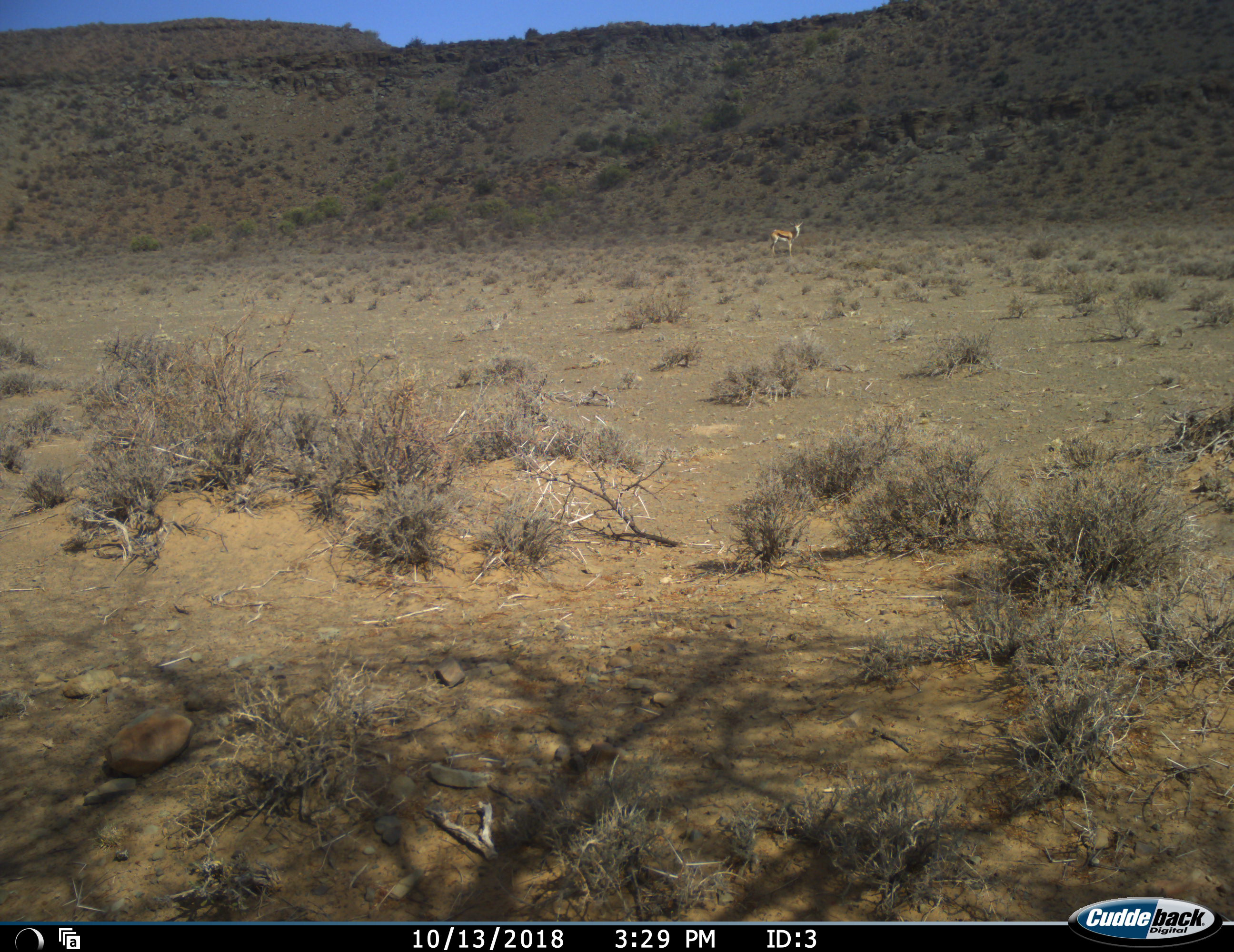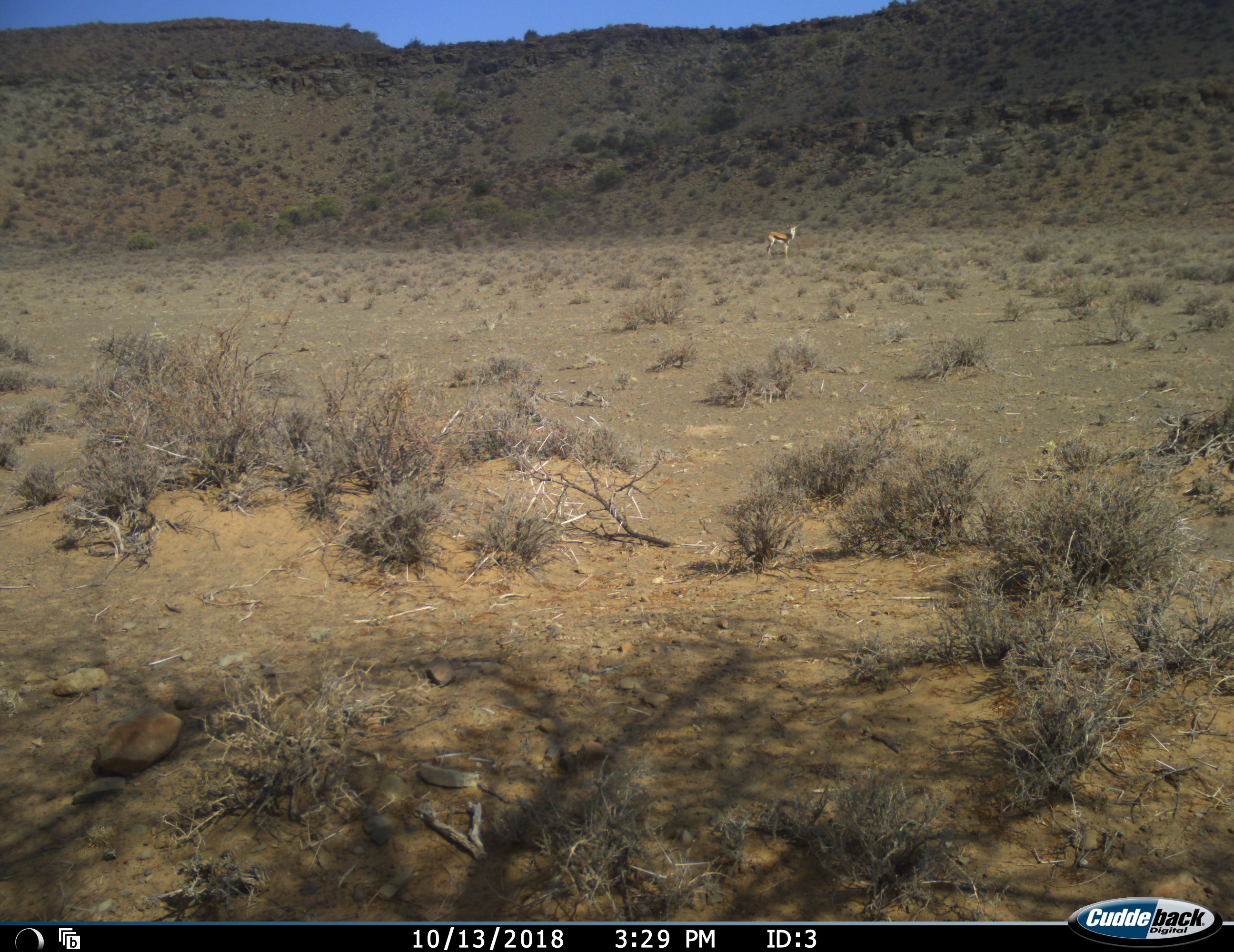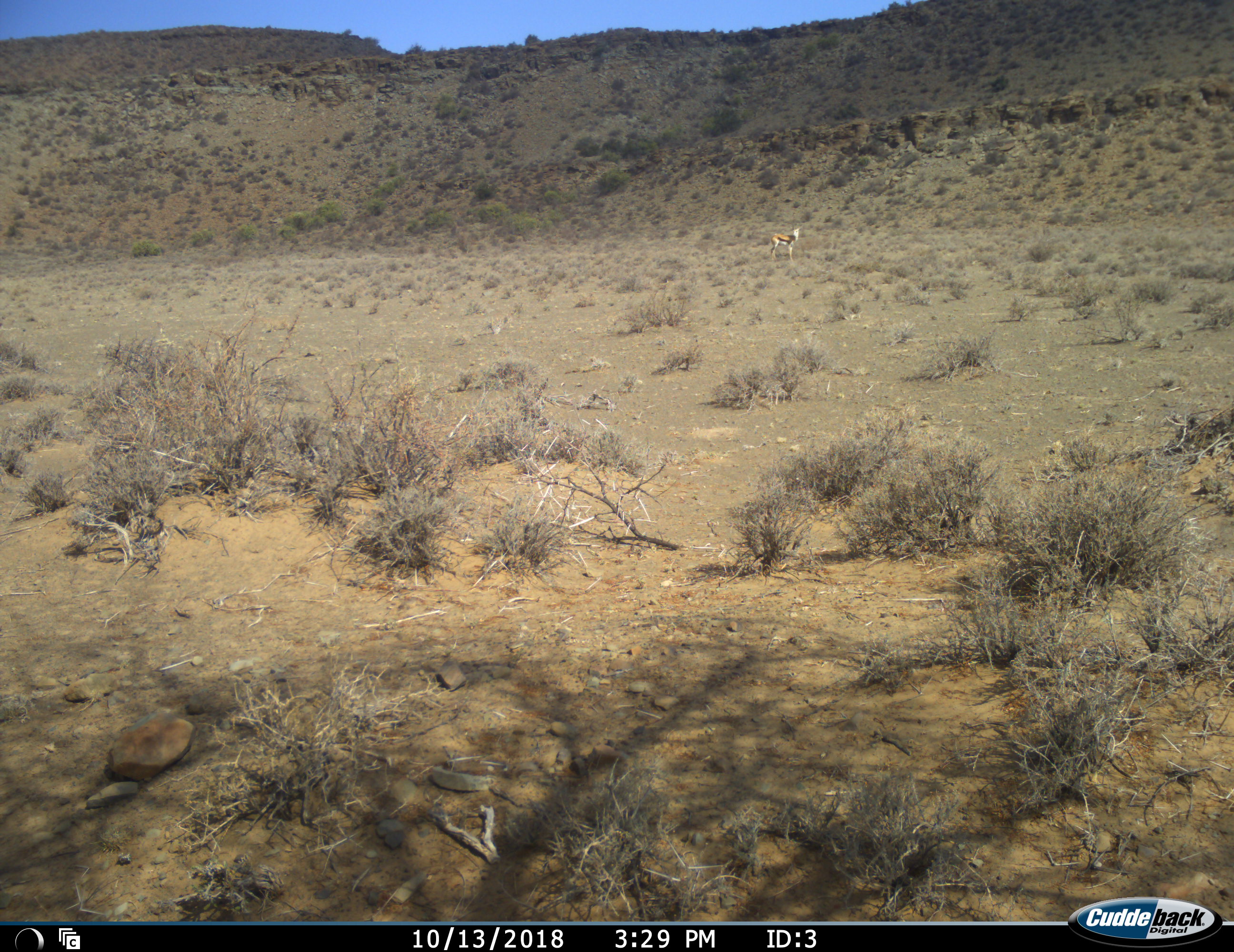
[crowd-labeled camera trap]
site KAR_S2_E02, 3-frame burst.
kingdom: Animalia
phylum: Chordata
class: Mammalia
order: Artiodactyla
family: Bovidae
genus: Antidorcas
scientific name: Antidorcas marsupialis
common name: springbok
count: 1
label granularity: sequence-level